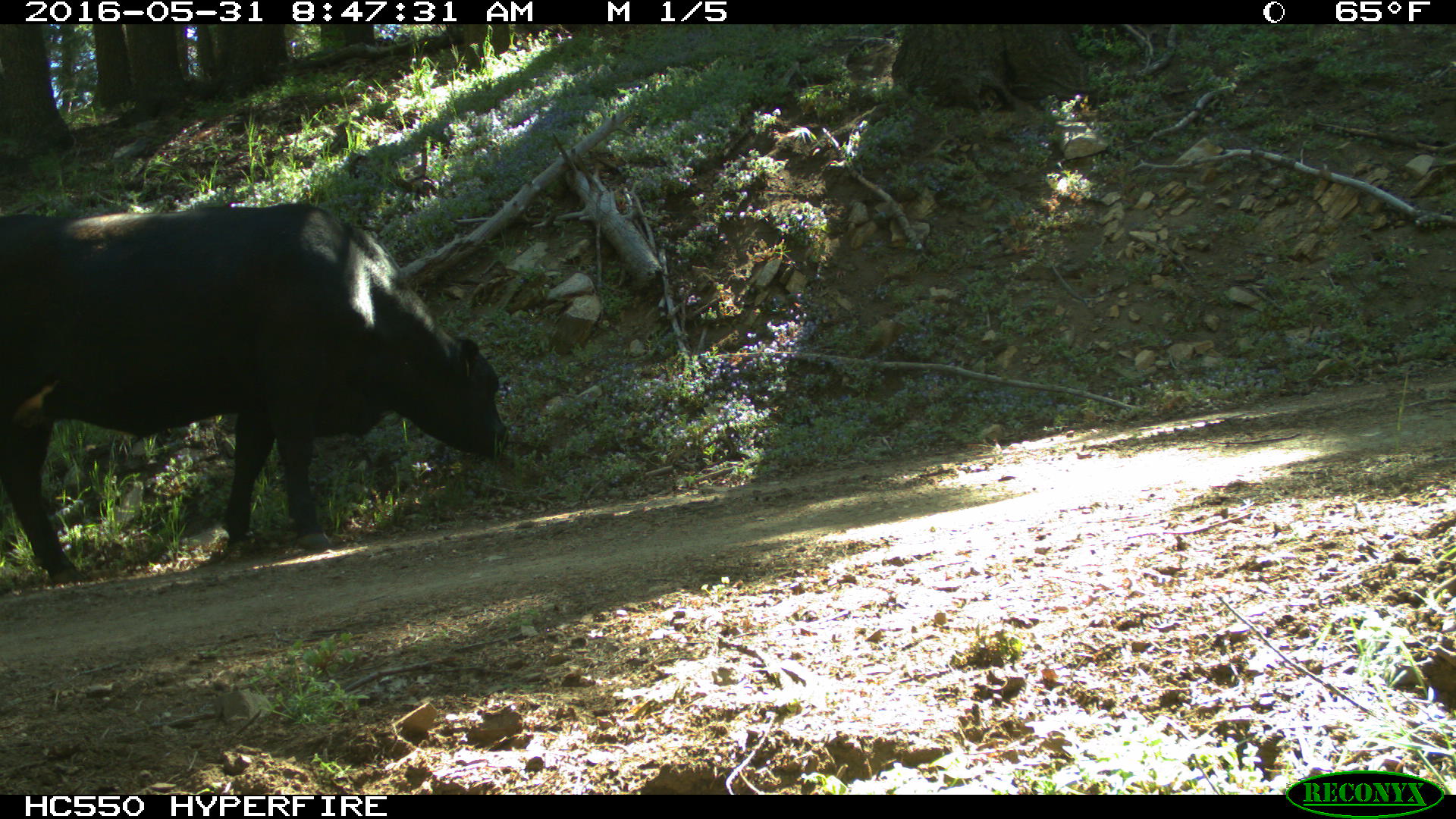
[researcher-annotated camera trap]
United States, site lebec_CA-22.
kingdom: Animalia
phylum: Chordata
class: Mammalia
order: Artiodactyla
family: Bovidae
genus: Bos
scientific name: Bos taurus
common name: domestic cow